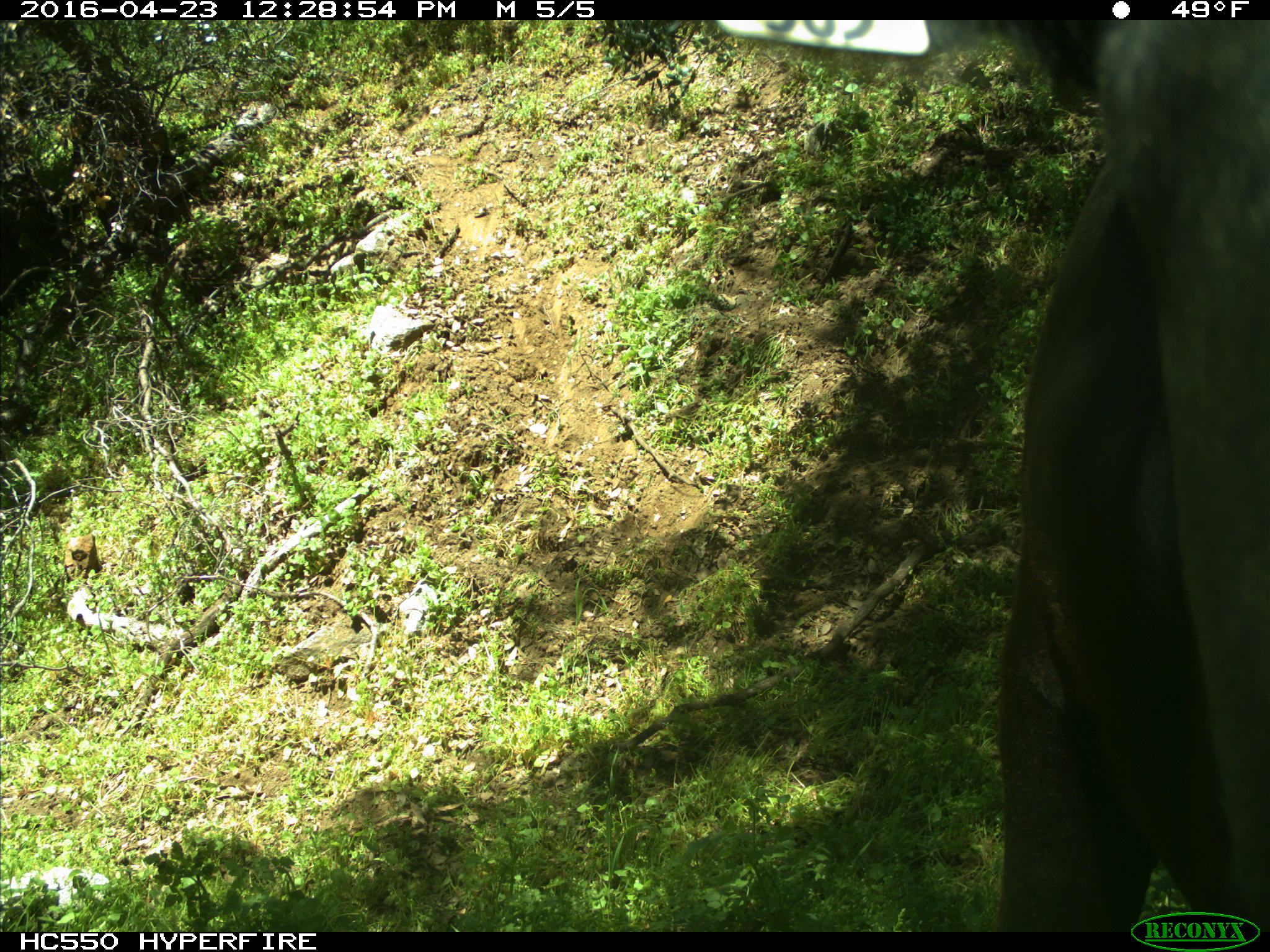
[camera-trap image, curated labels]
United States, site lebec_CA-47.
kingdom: Animalia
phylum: Chordata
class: Mammalia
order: Artiodactyla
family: Bovidae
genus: Bos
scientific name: Bos taurus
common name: domestic cow